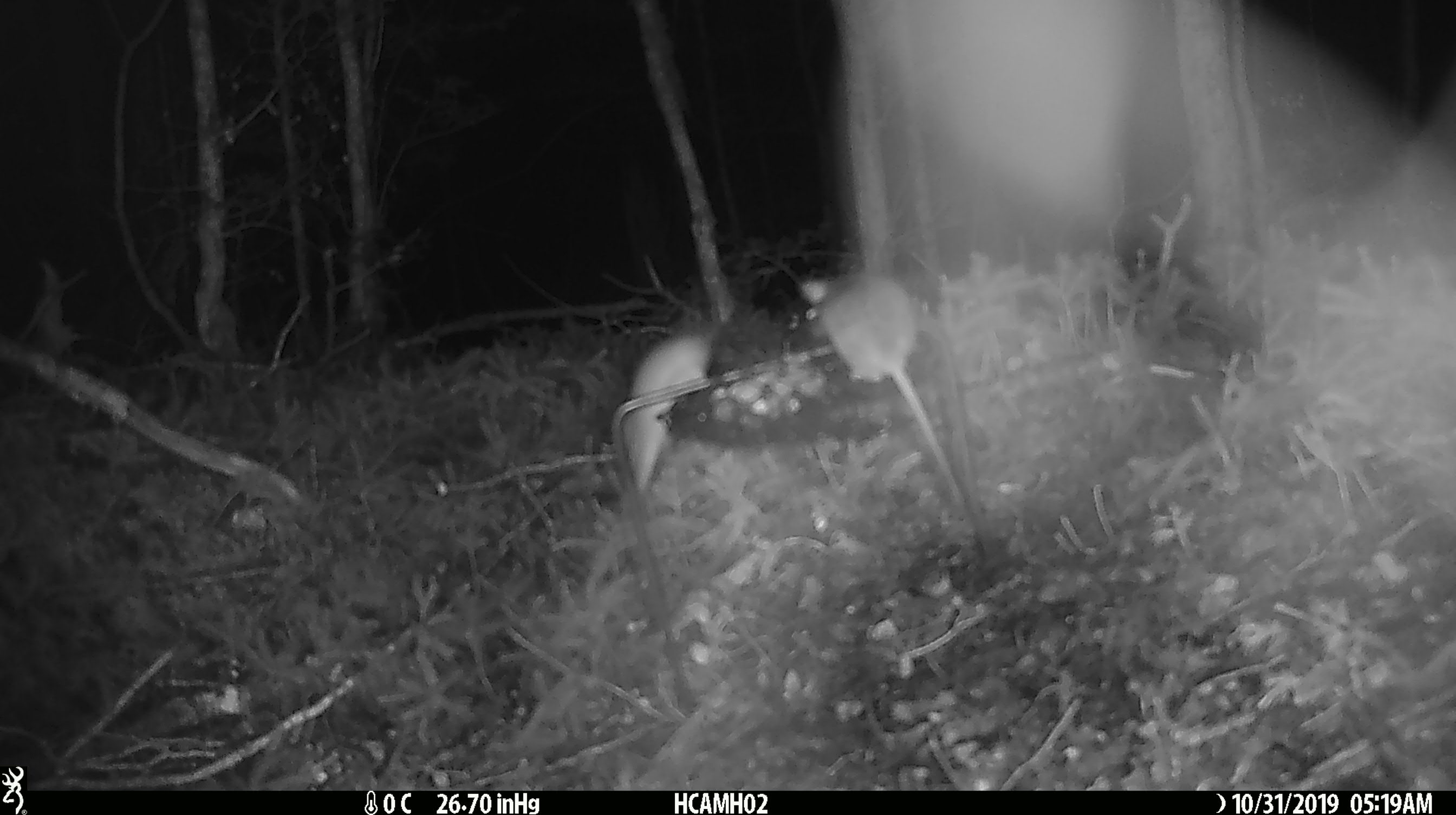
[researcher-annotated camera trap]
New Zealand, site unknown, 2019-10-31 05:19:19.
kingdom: Animalia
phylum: Chordata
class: Mammalia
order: Rodentia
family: Muridae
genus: Mus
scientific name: Mus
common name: mouse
Mouse (Mus).